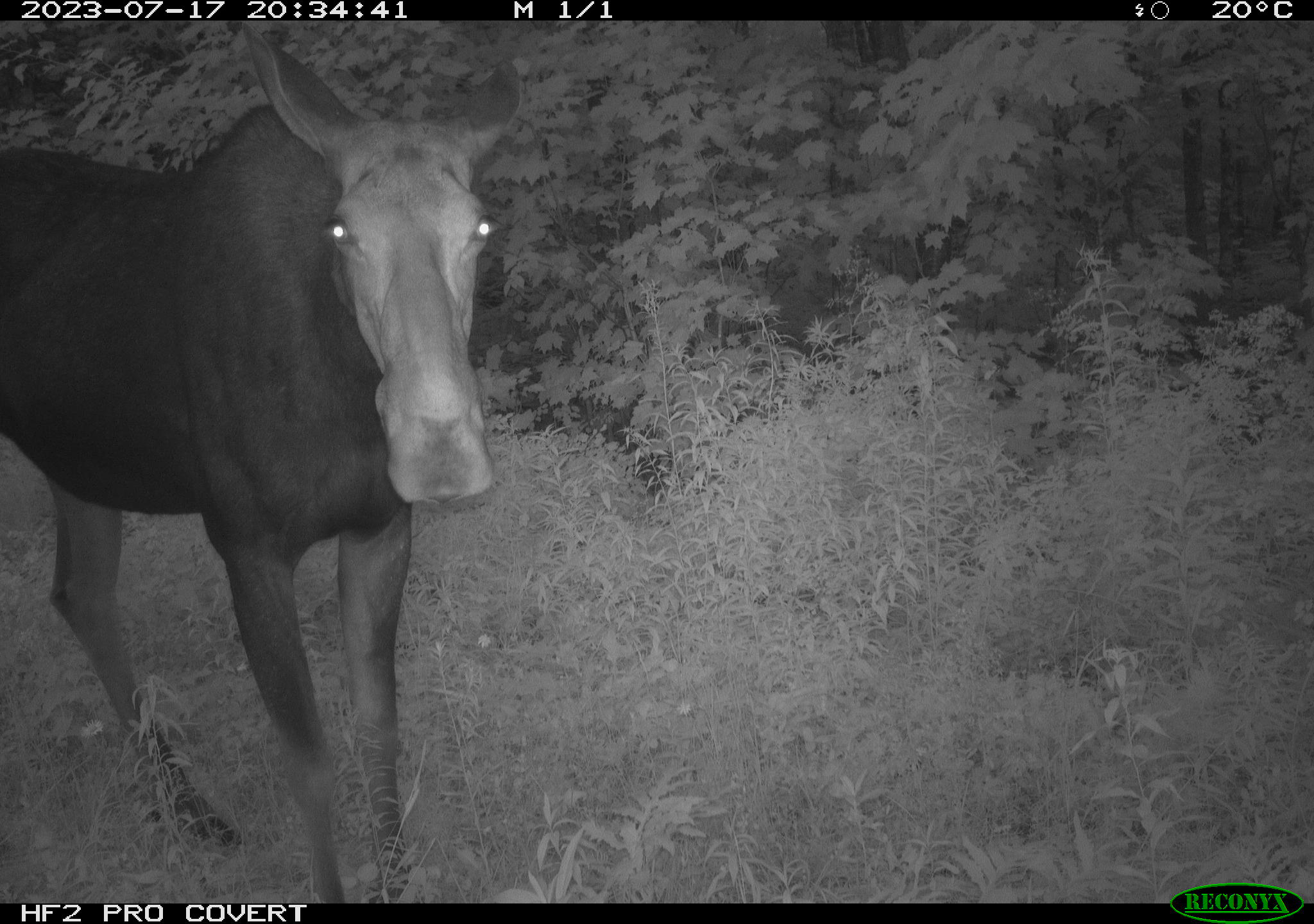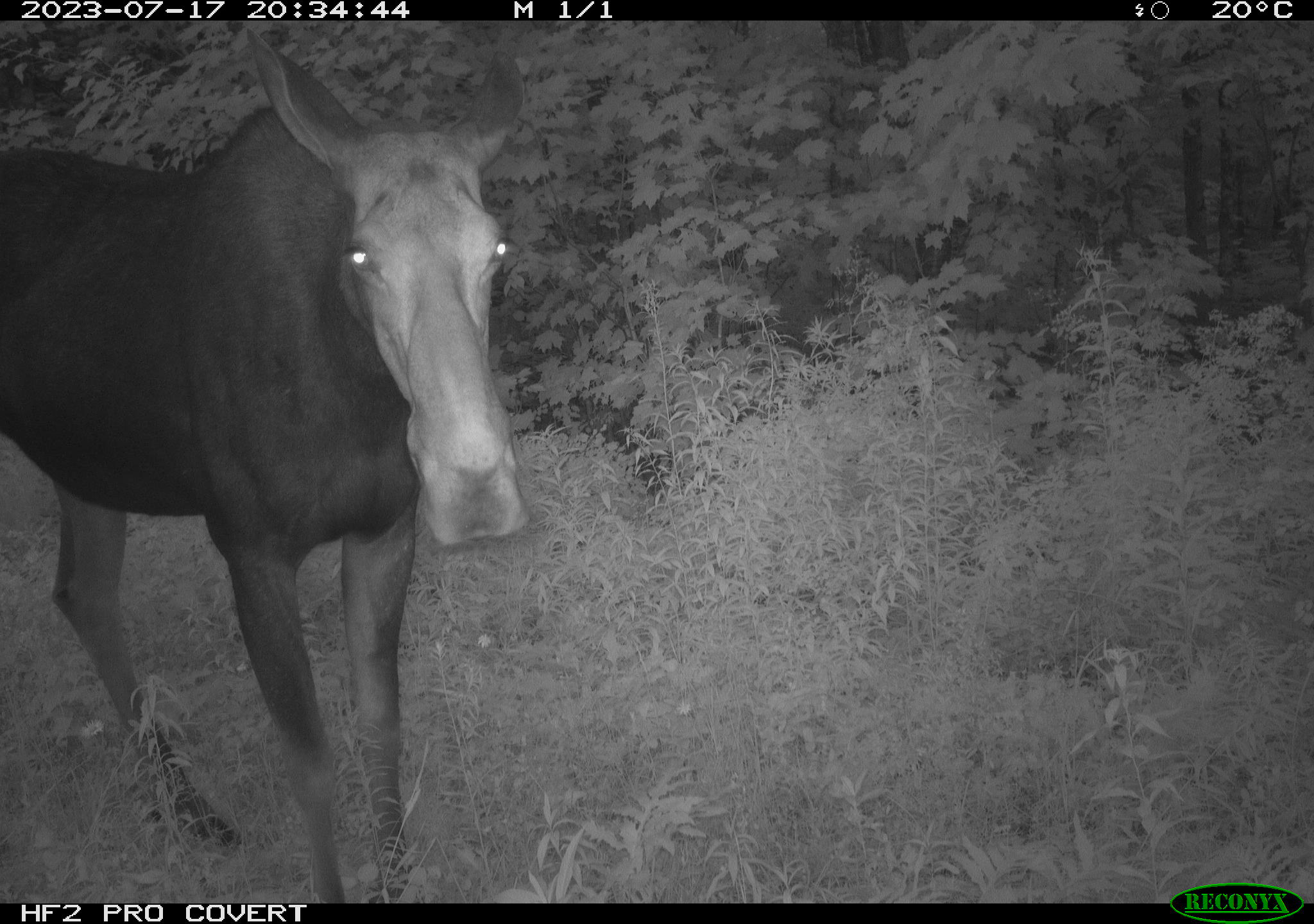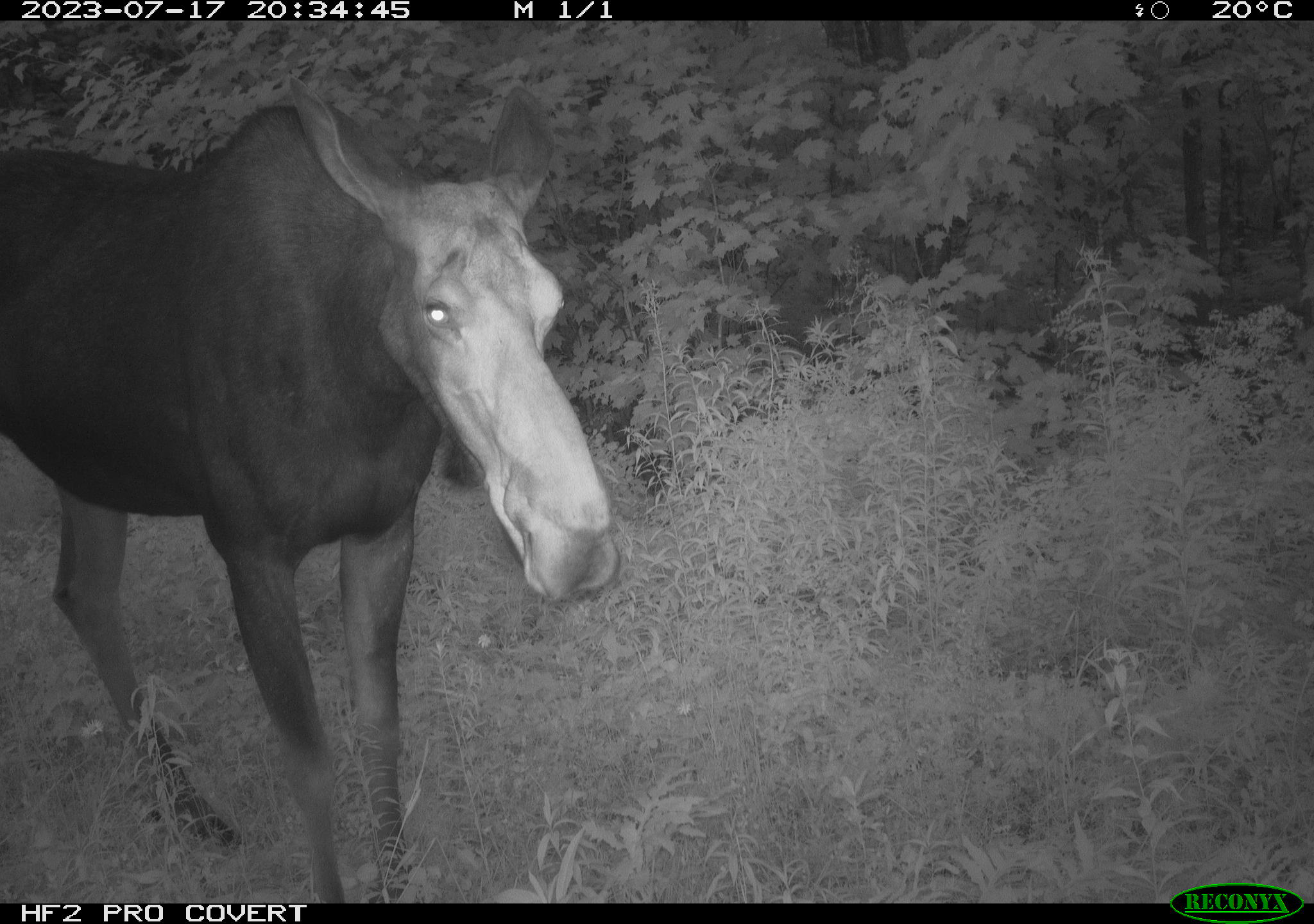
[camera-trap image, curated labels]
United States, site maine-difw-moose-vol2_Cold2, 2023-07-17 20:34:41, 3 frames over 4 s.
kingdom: Animalia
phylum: Chordata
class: Mammalia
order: Artiodactyla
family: Cervidae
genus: Alces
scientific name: Alces alces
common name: moose